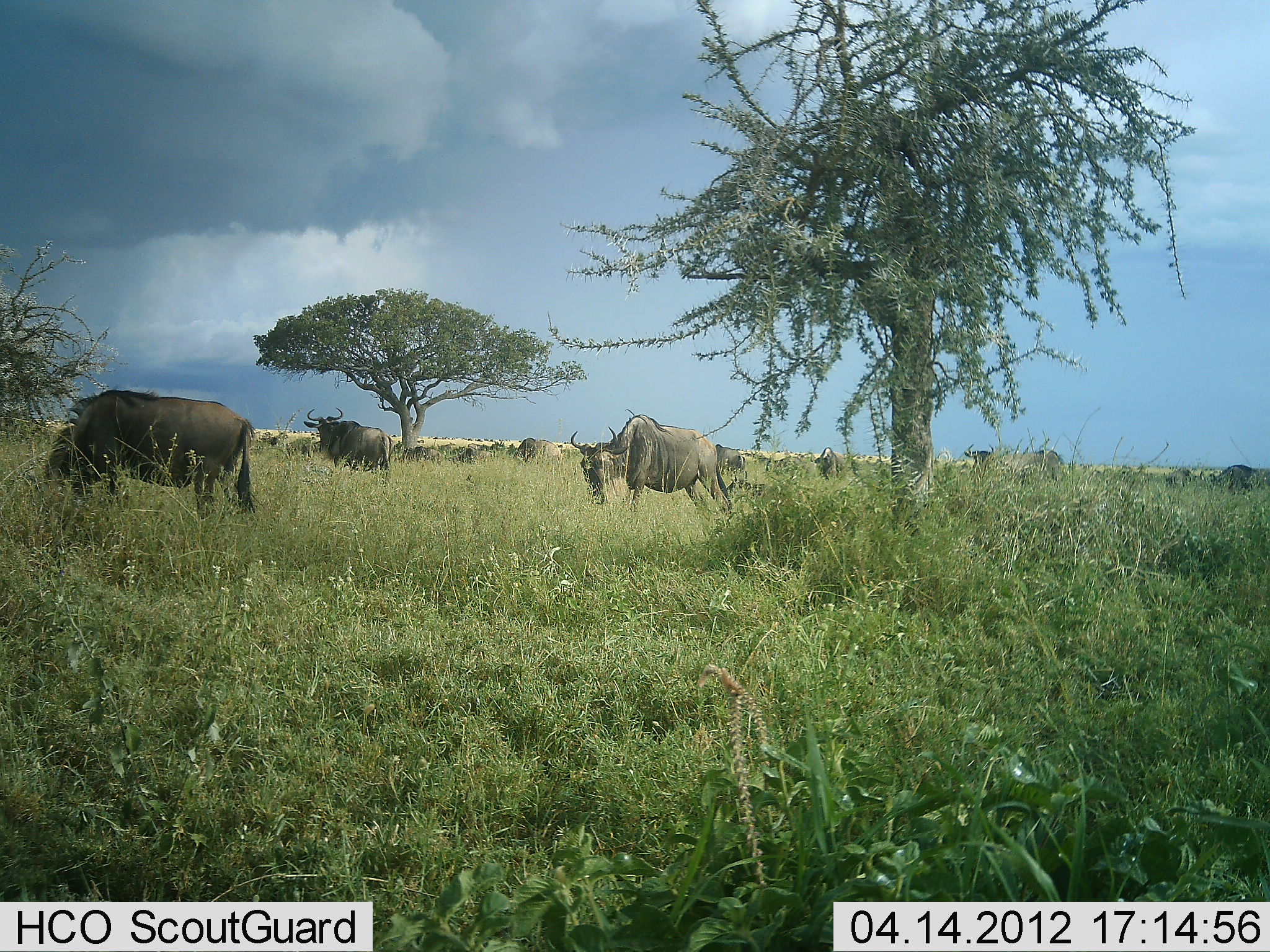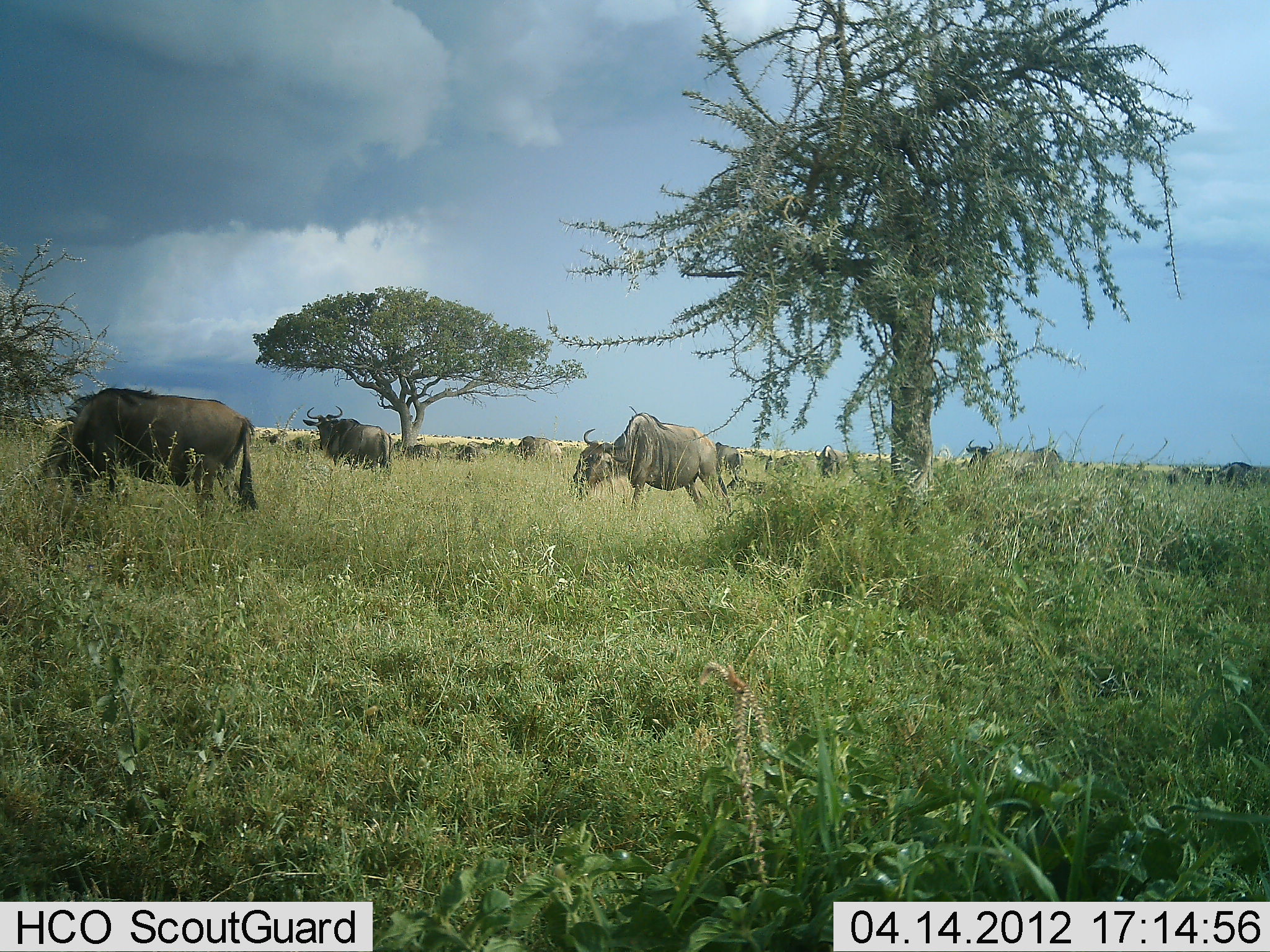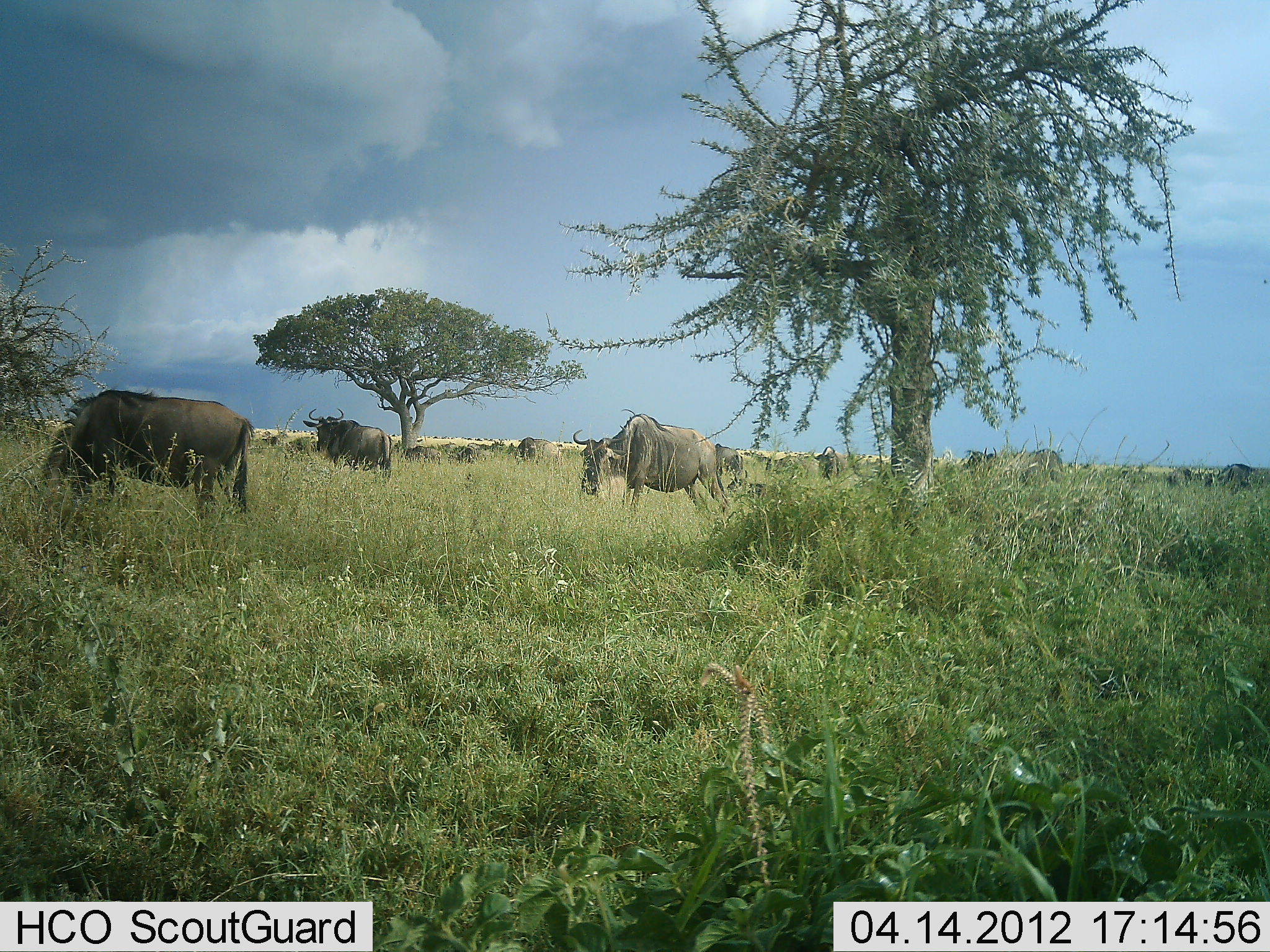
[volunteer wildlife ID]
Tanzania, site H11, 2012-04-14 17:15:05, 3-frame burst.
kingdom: Animalia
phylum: Chordata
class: Mammalia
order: Artiodactyla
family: Bovidae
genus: Connochaetes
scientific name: Connochaetes taurinus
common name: blue wildebeest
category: wildebeest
Wildebeest (blue wildebeest) (Connochaetes taurinus), count 11-50. Behavior (volunteer vote fractions): standing 58%, resting 8%, moving 8%, interacting 0%. Young present (vote fraction): 0%. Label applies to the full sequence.